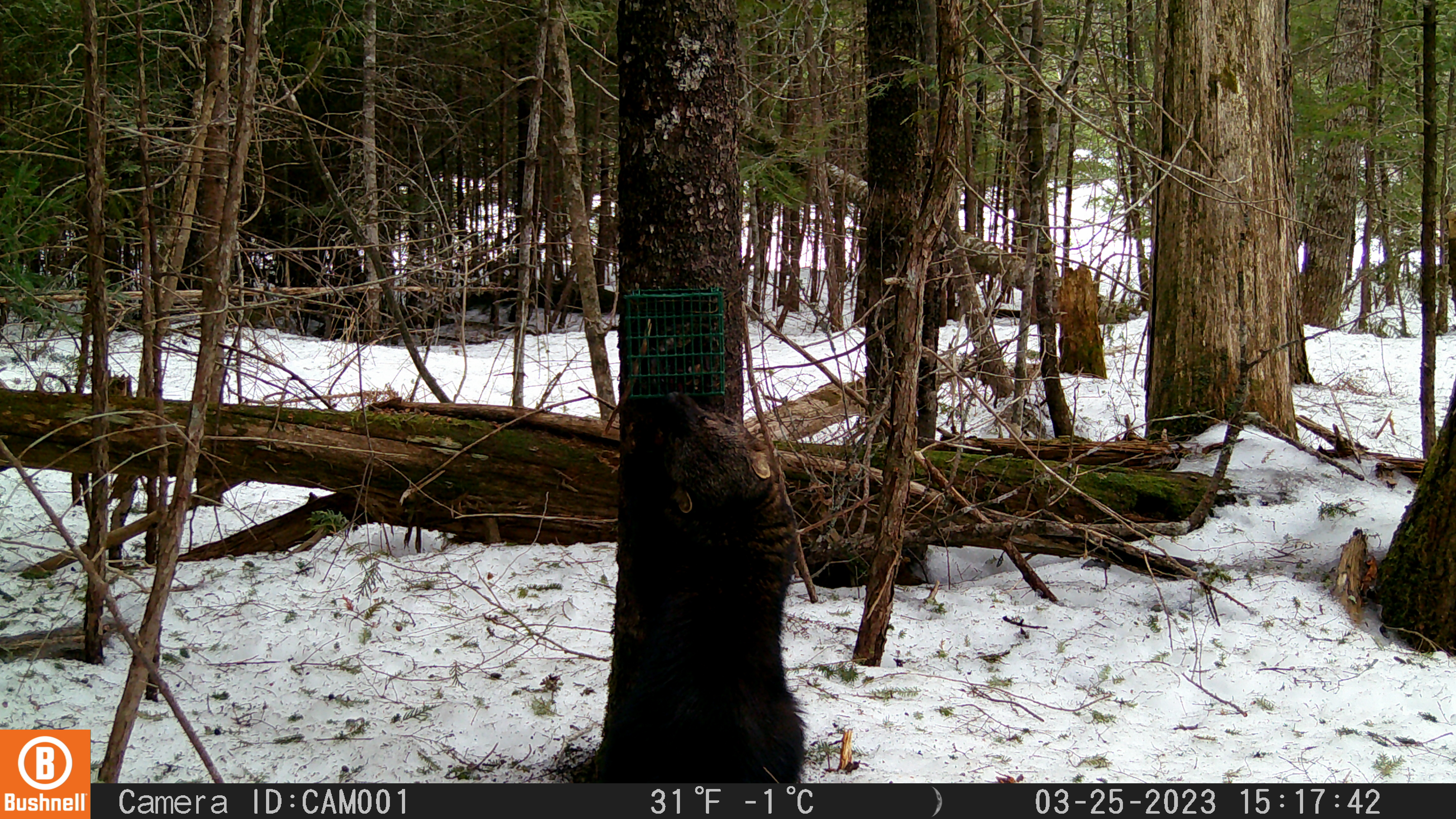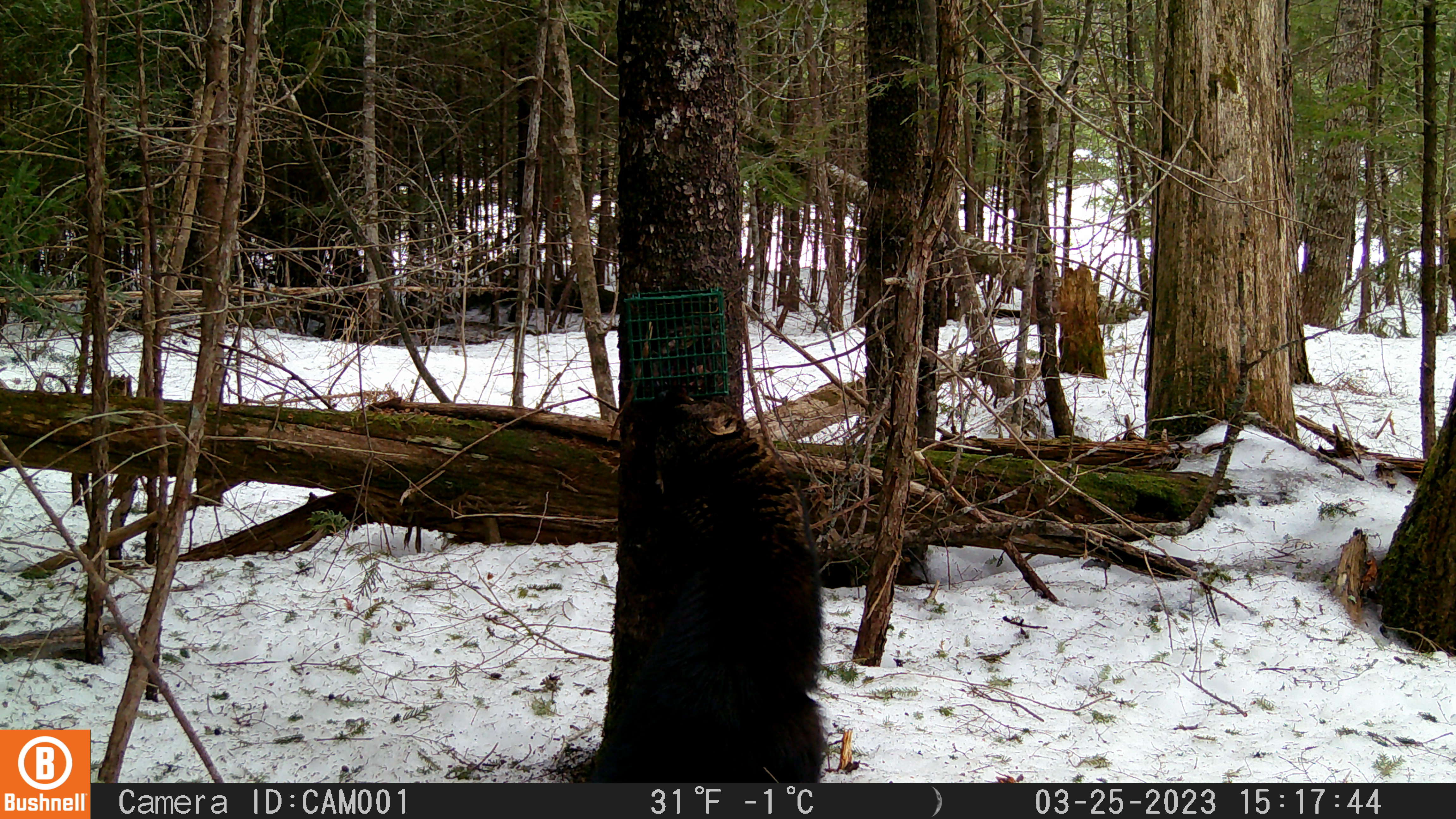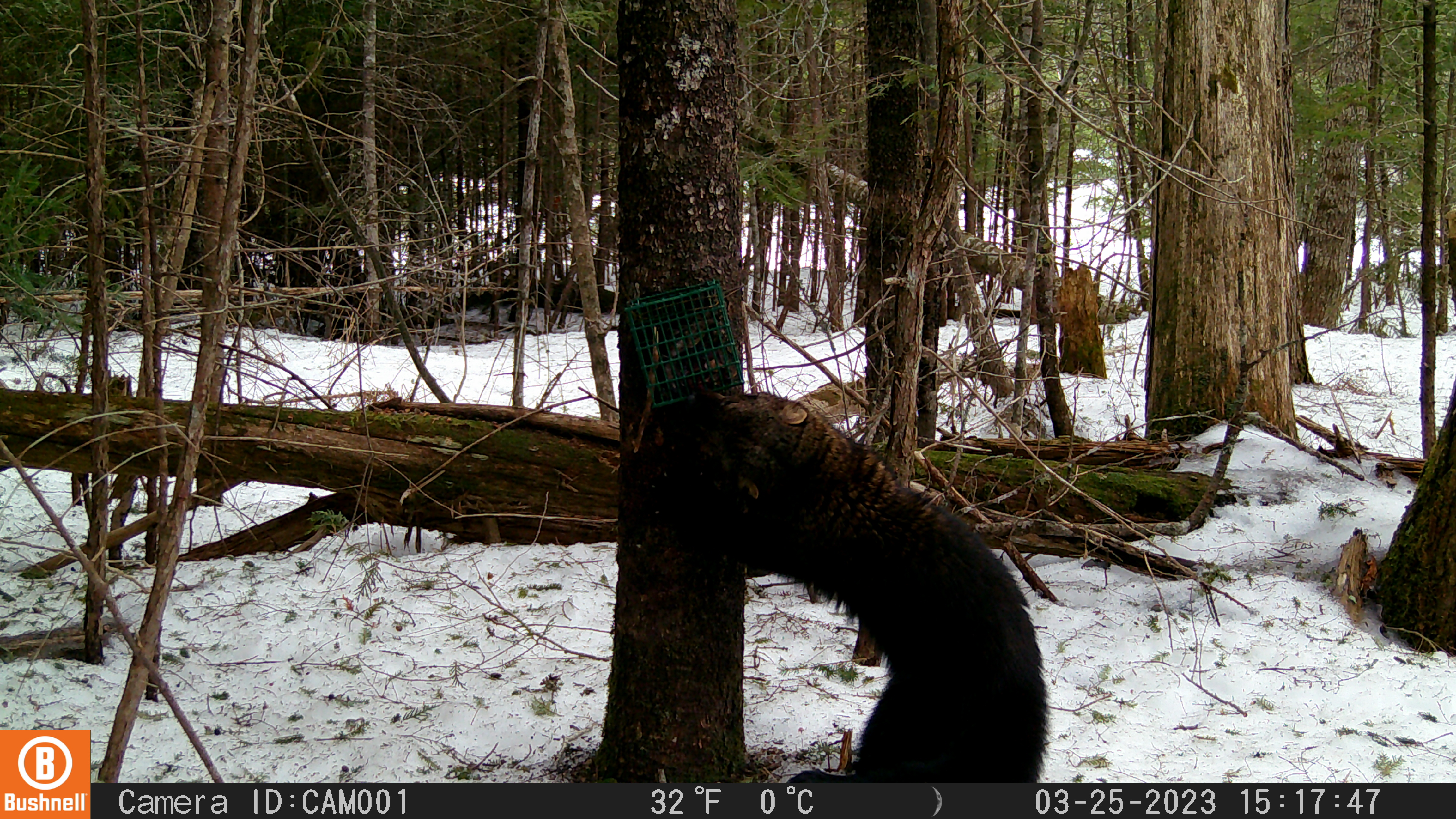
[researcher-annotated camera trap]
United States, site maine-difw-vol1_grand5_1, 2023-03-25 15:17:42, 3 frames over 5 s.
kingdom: Animalia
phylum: Chordata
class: Mammalia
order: Carnivora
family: Mustelidae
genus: Pekania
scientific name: Pekania pennanti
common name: fisher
Fisher (Pekania pennanti).